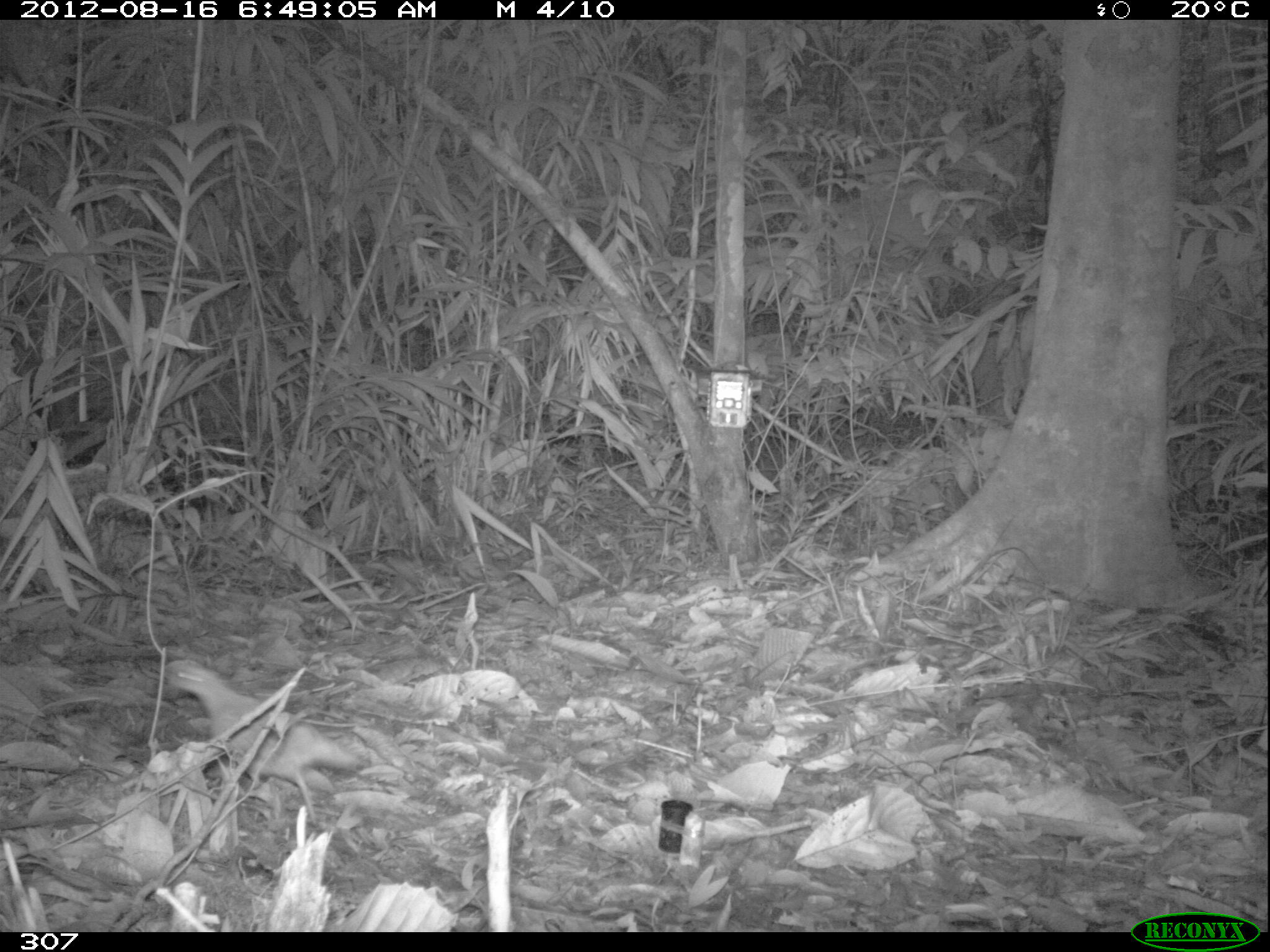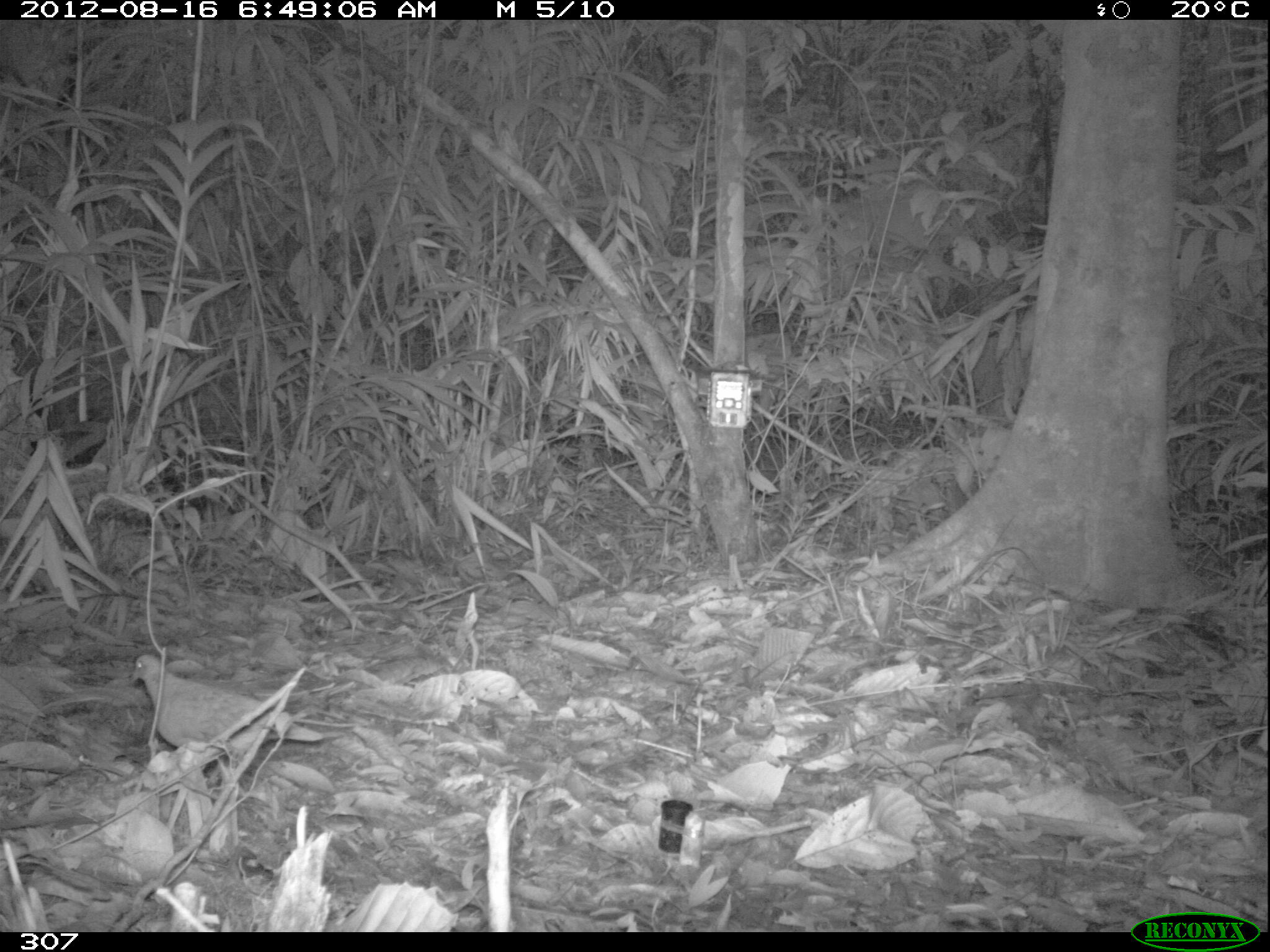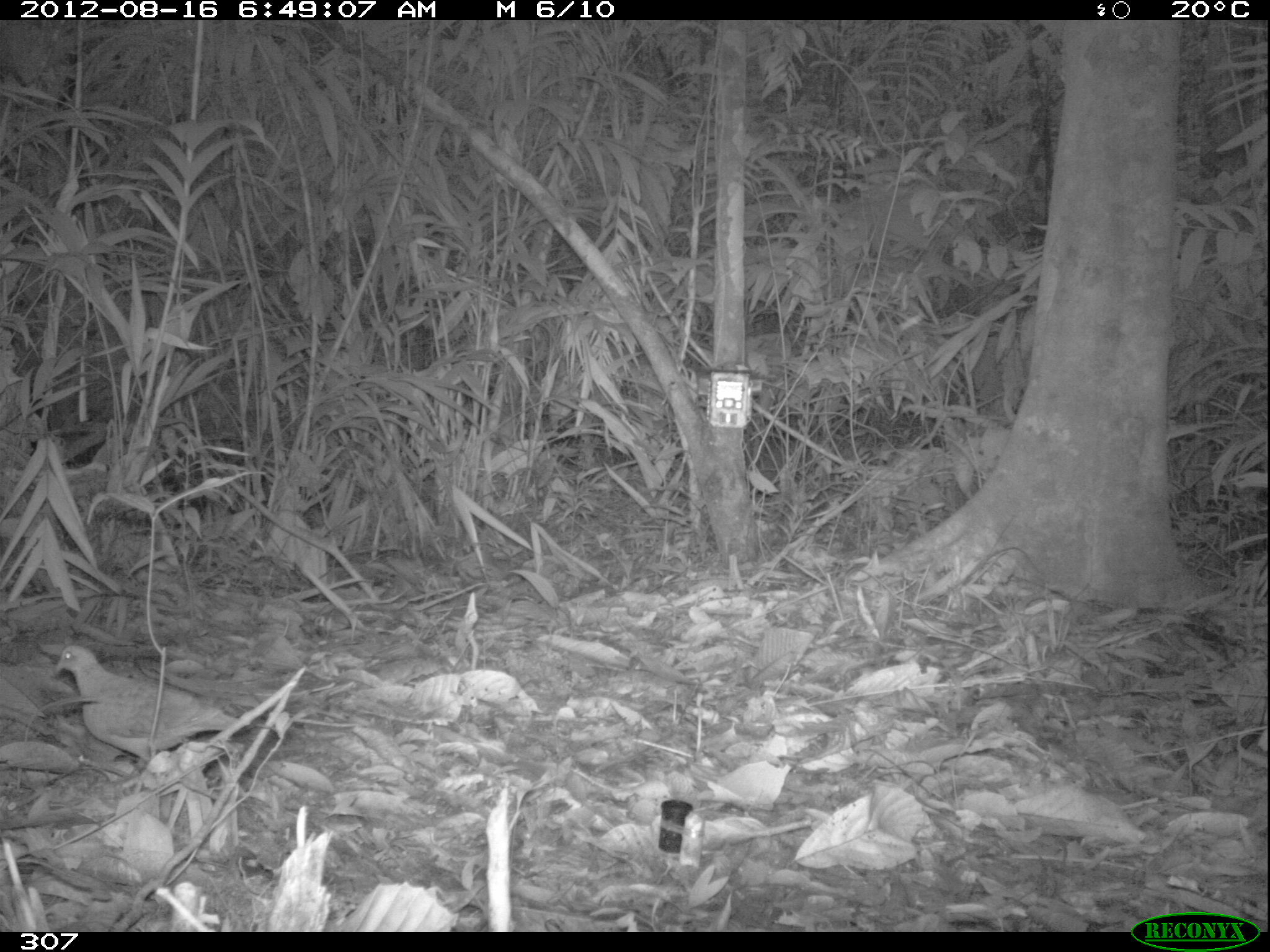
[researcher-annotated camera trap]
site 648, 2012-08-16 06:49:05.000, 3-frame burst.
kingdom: Animalia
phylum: Chordata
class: Aves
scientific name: Aves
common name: bird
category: unknown bird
Unknown bird (bird) (Aves).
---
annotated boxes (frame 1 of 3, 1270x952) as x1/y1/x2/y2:
unknown bird: 148/656/364/827